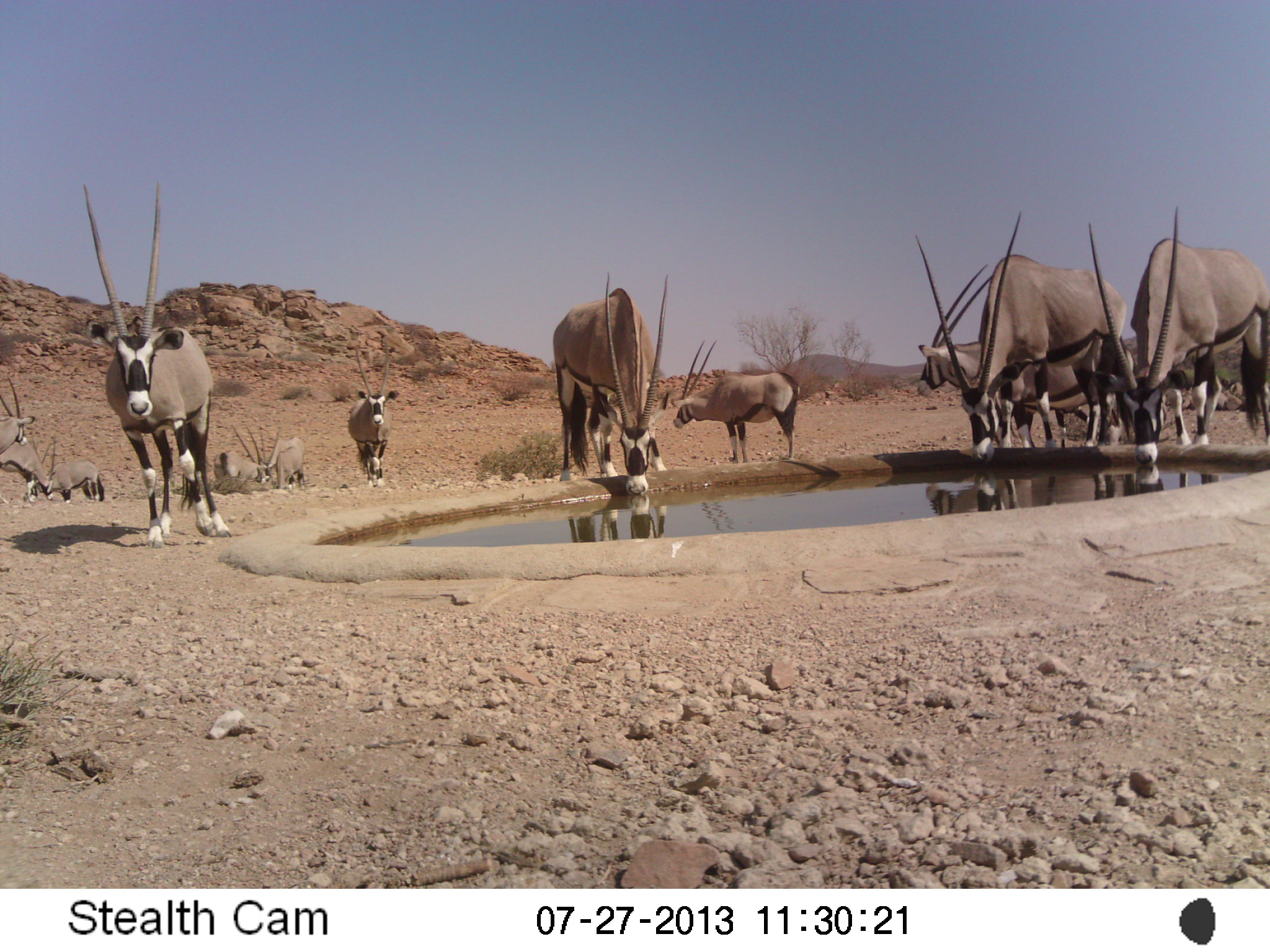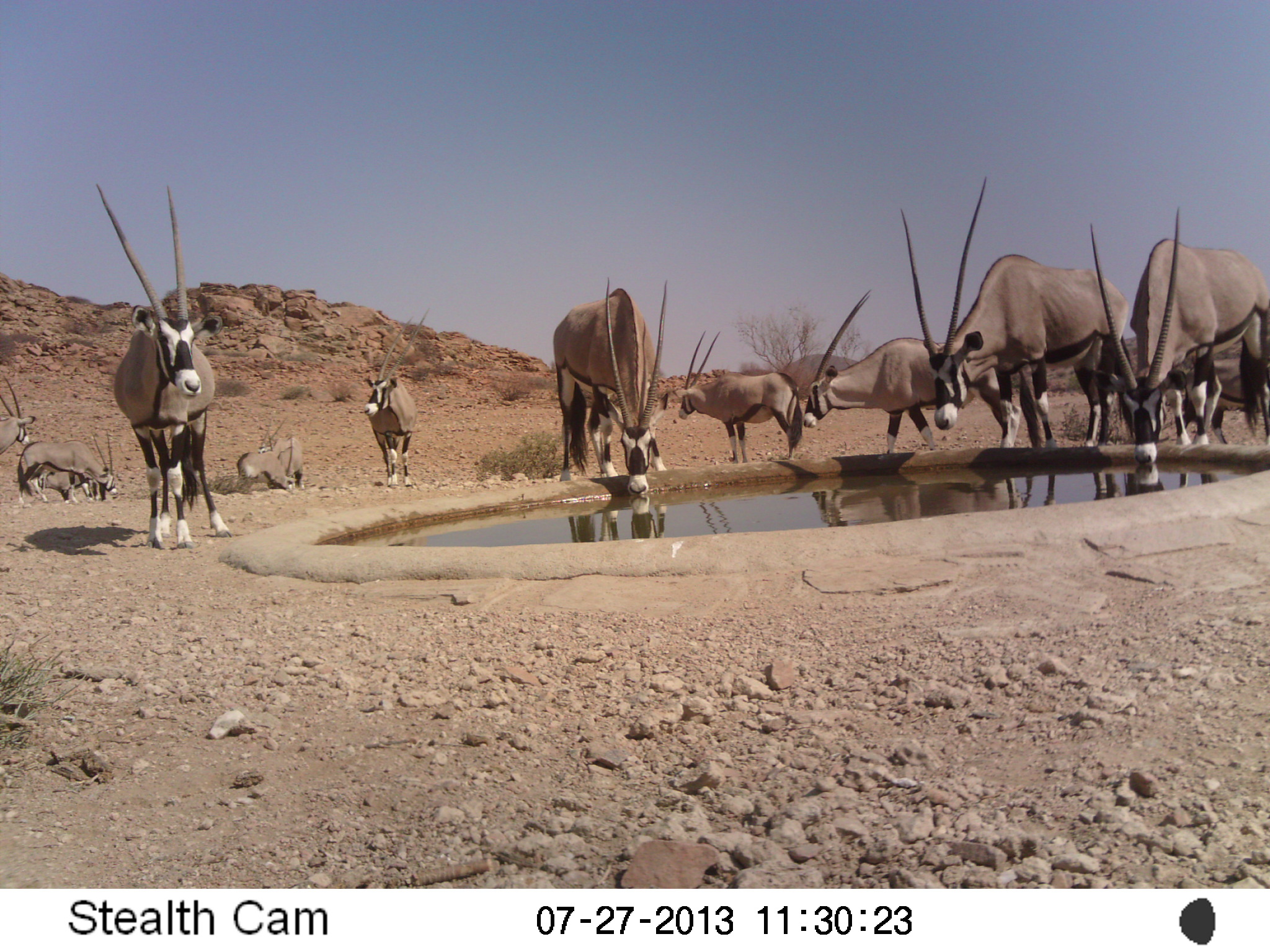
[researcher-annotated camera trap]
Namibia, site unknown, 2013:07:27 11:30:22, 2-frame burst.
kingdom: Animalia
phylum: Chordata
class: Mammalia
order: Artiodactyla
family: Bovidae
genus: Oryx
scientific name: Oryx gazella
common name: gemsbok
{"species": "Oryx gazella (gemsbok)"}